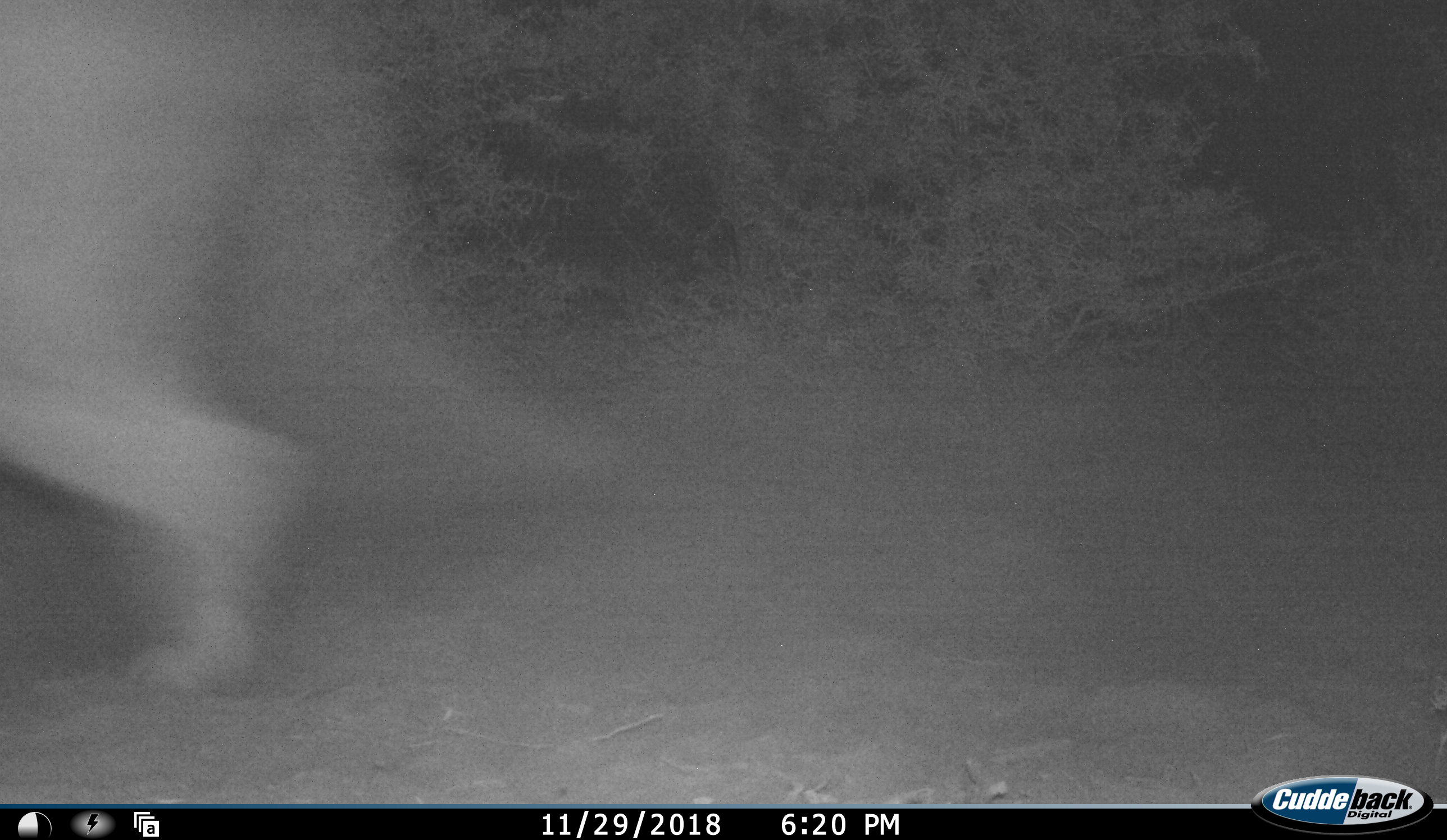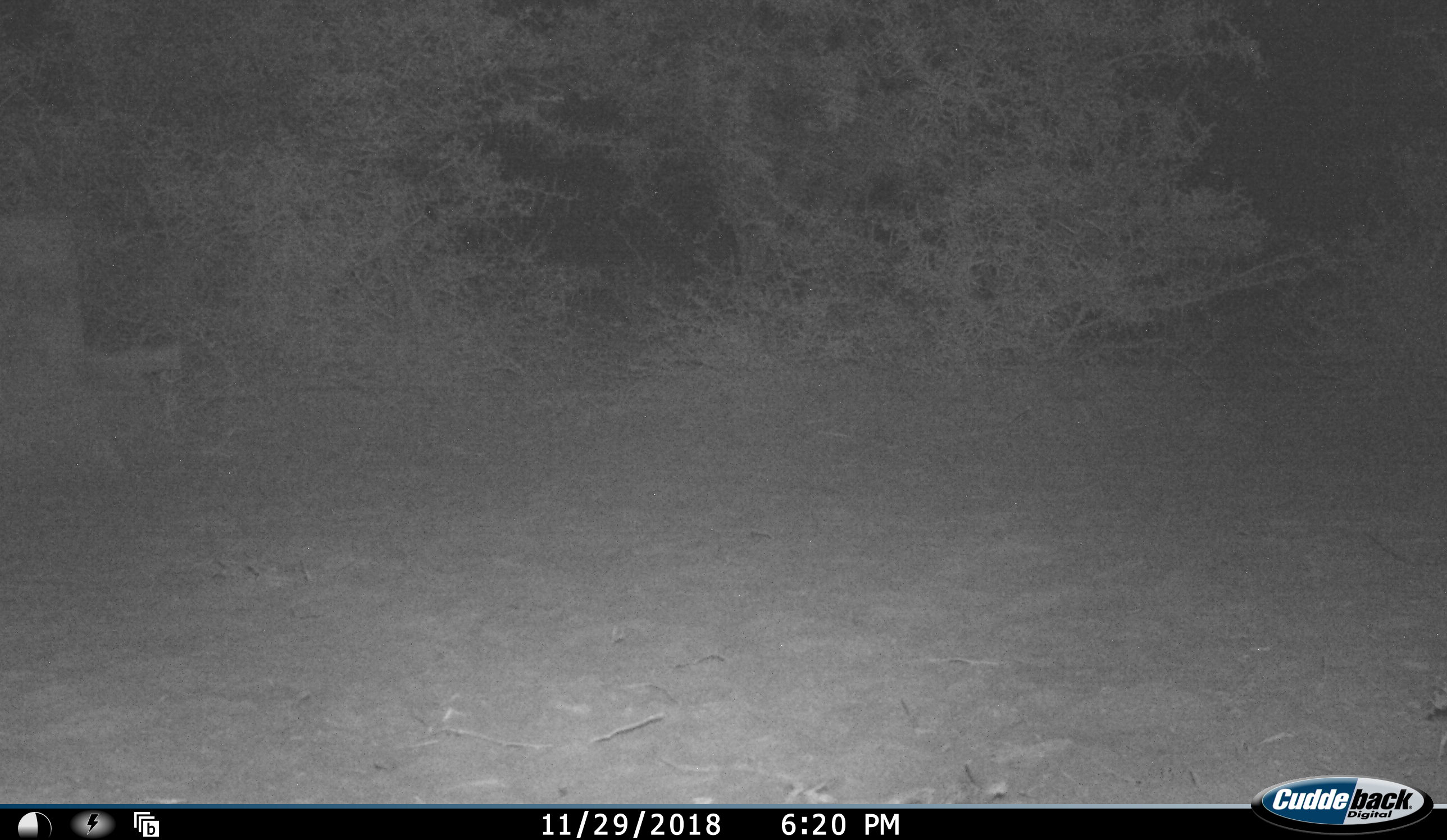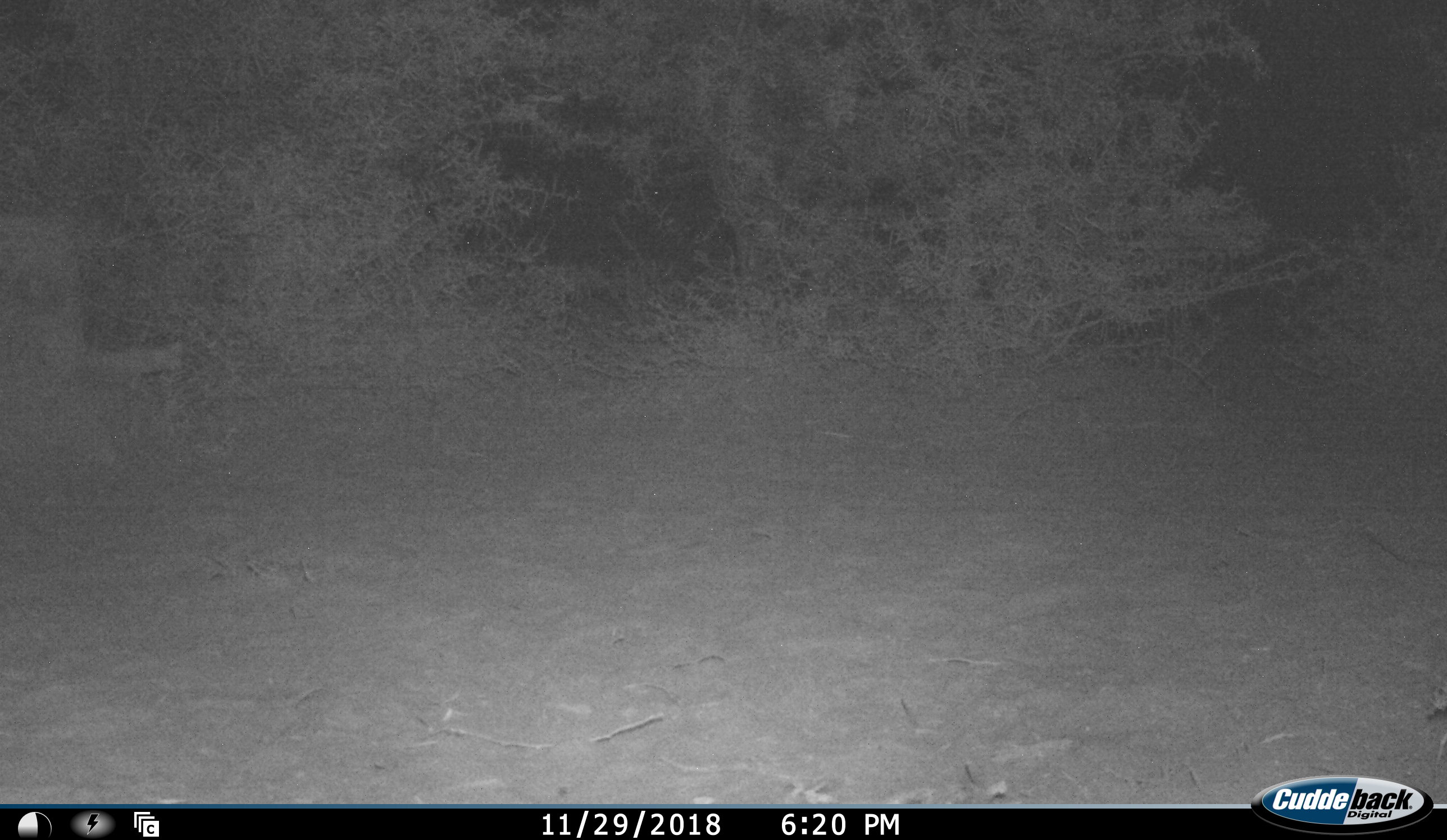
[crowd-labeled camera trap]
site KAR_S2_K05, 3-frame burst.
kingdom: Animalia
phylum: Chordata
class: Mammalia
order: Carnivora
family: Felidae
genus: Panthera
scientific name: Panthera leo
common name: lion female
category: lionfemale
Lionfemale (lion female) (Panthera leo), count 1. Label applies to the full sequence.